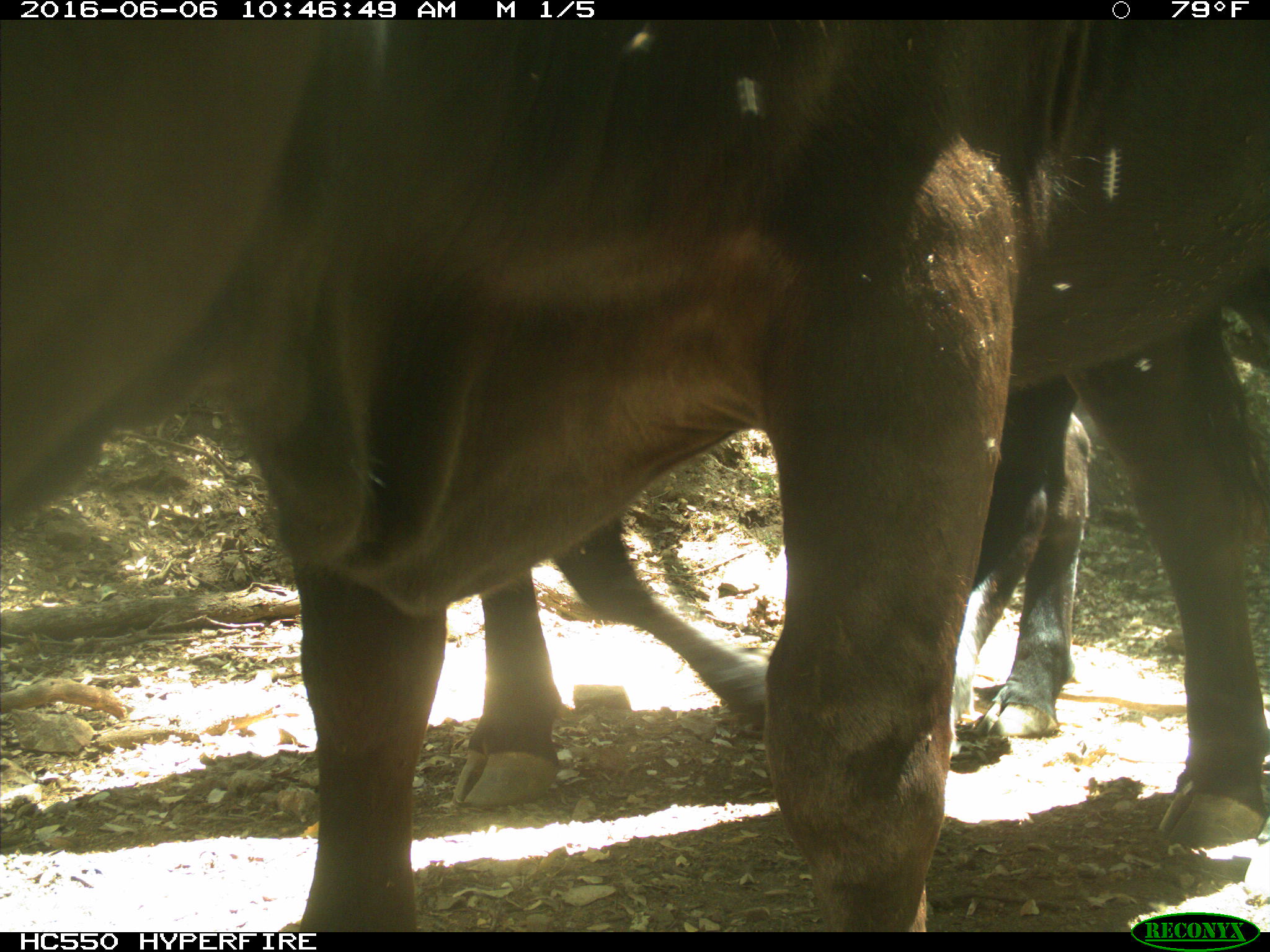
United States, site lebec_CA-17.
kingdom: Animalia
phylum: Chordata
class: Mammalia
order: Artiodactyla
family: Bovidae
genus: Bos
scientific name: Bos taurus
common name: domestic cow